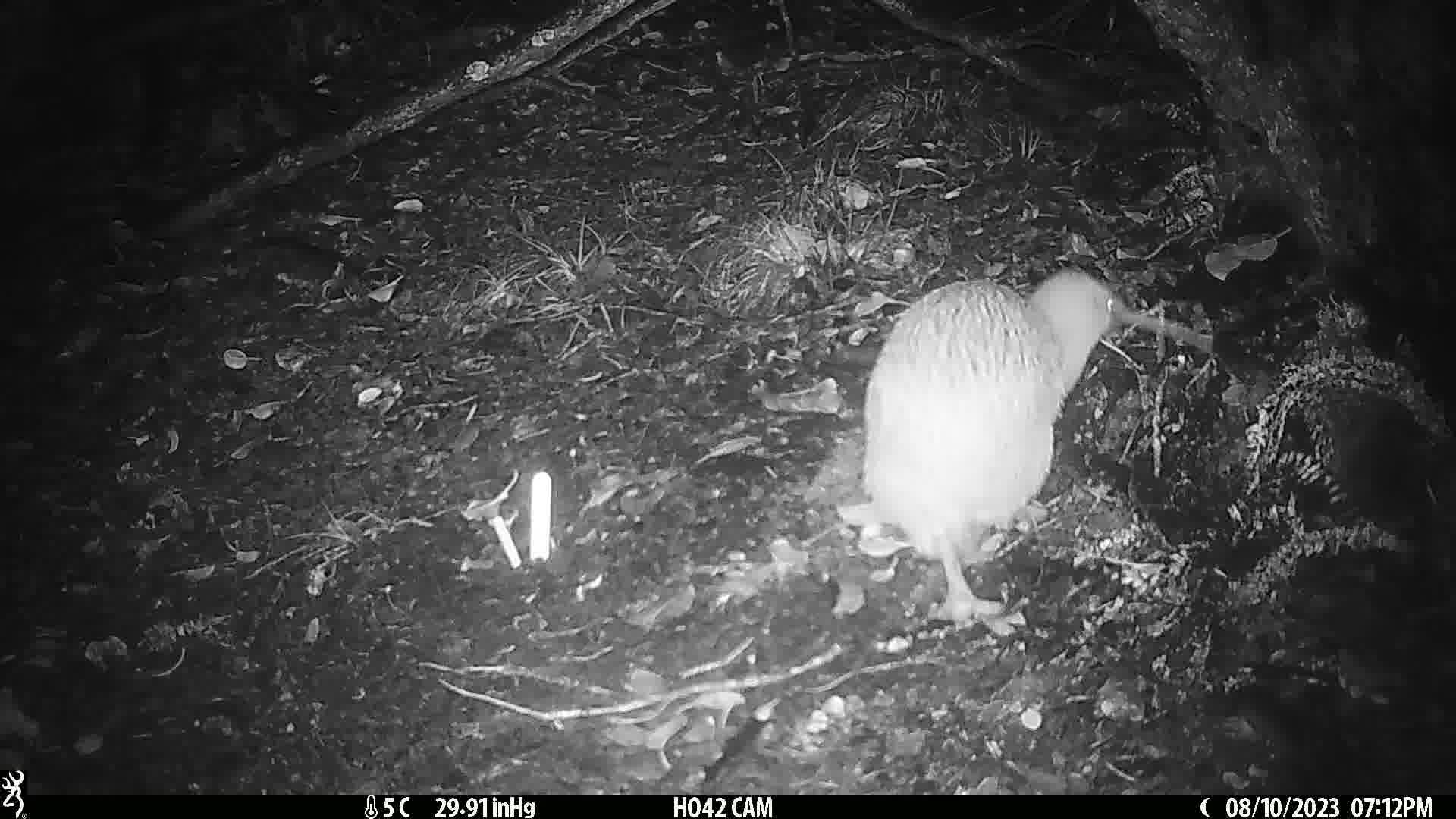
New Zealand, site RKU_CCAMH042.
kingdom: Animalia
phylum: Chordata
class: Aves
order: Apterygiformes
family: Apterygidae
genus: Apteryx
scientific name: Apteryx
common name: kiwi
Kiwi (Apteryx).